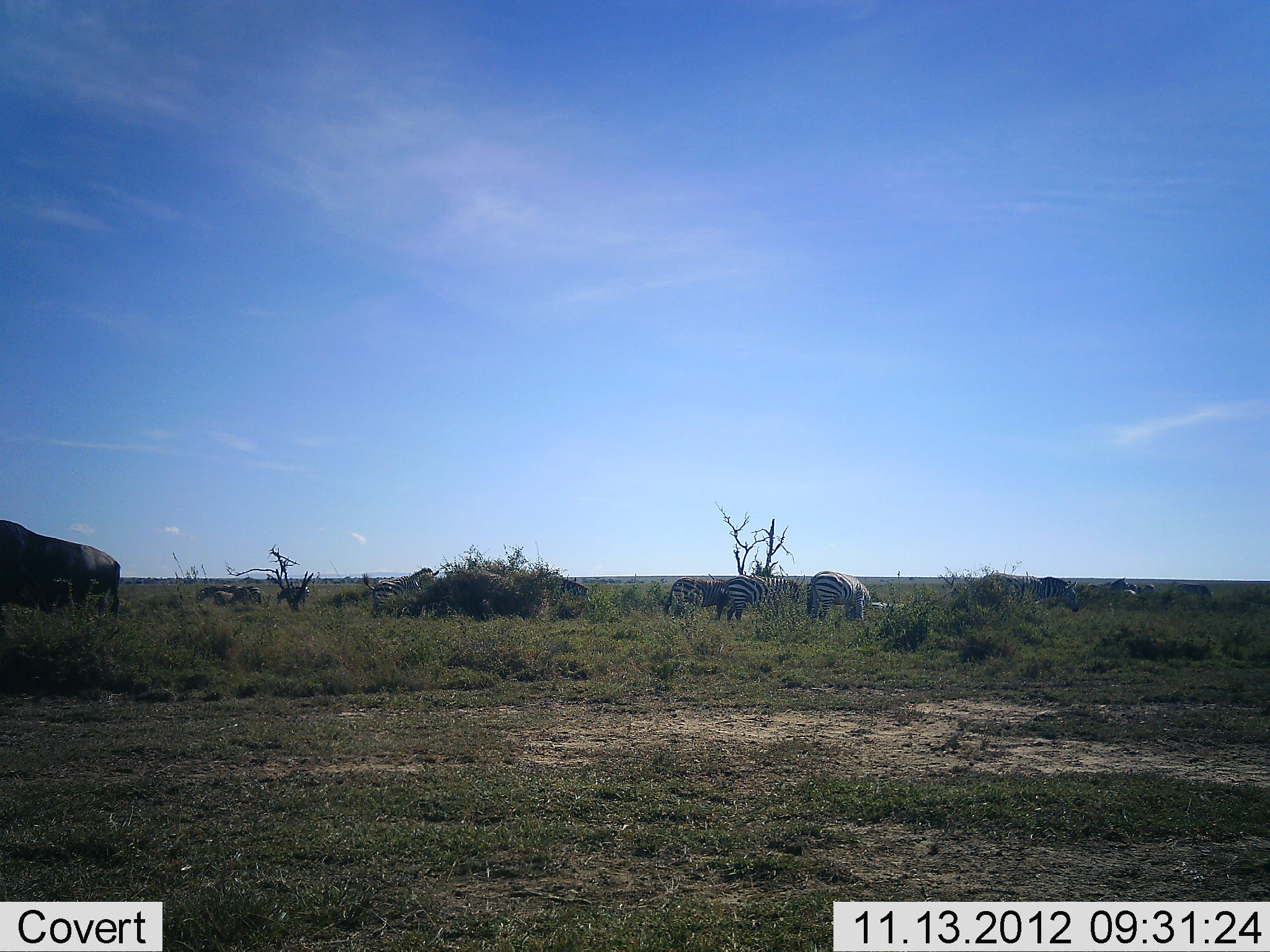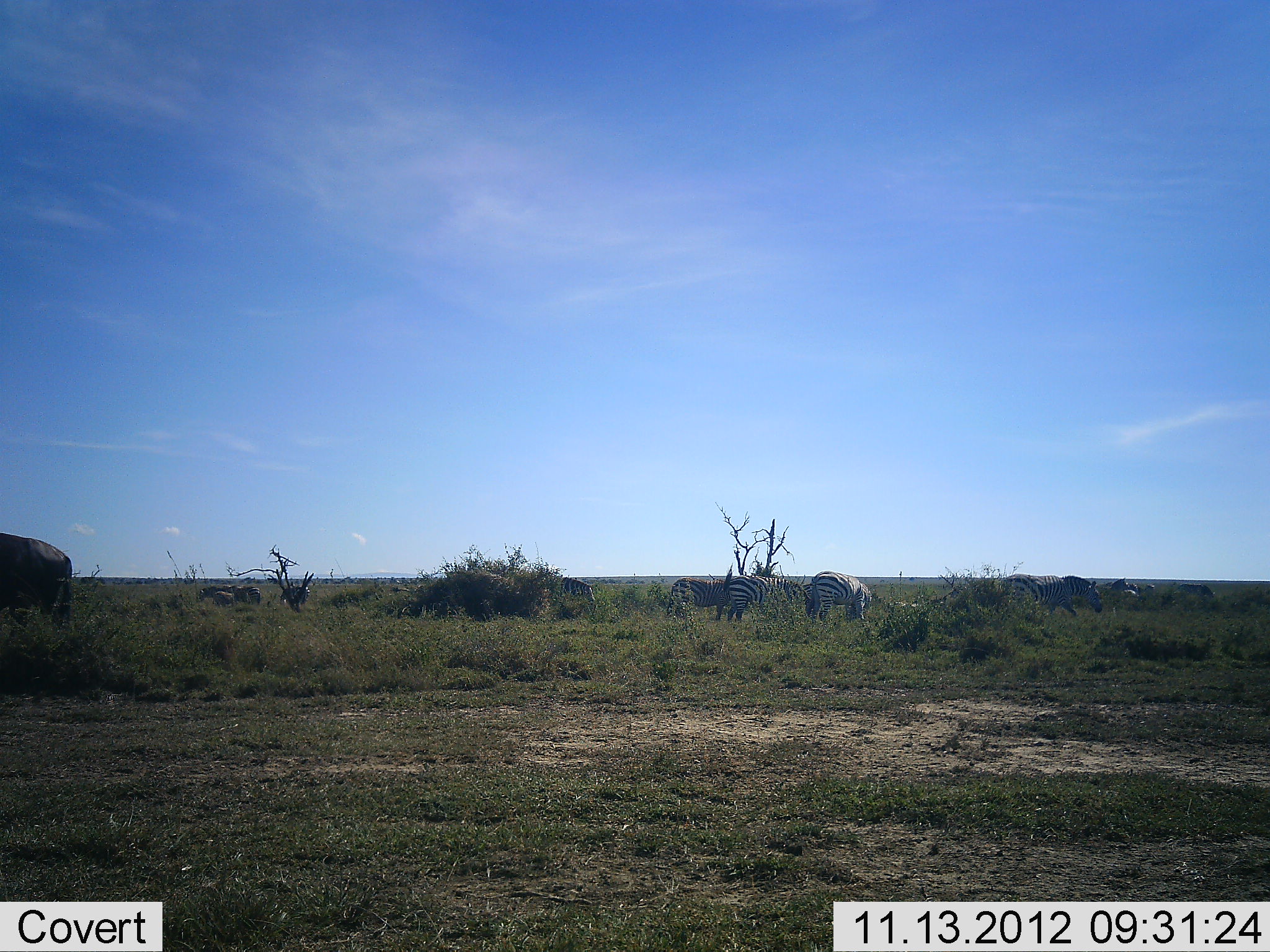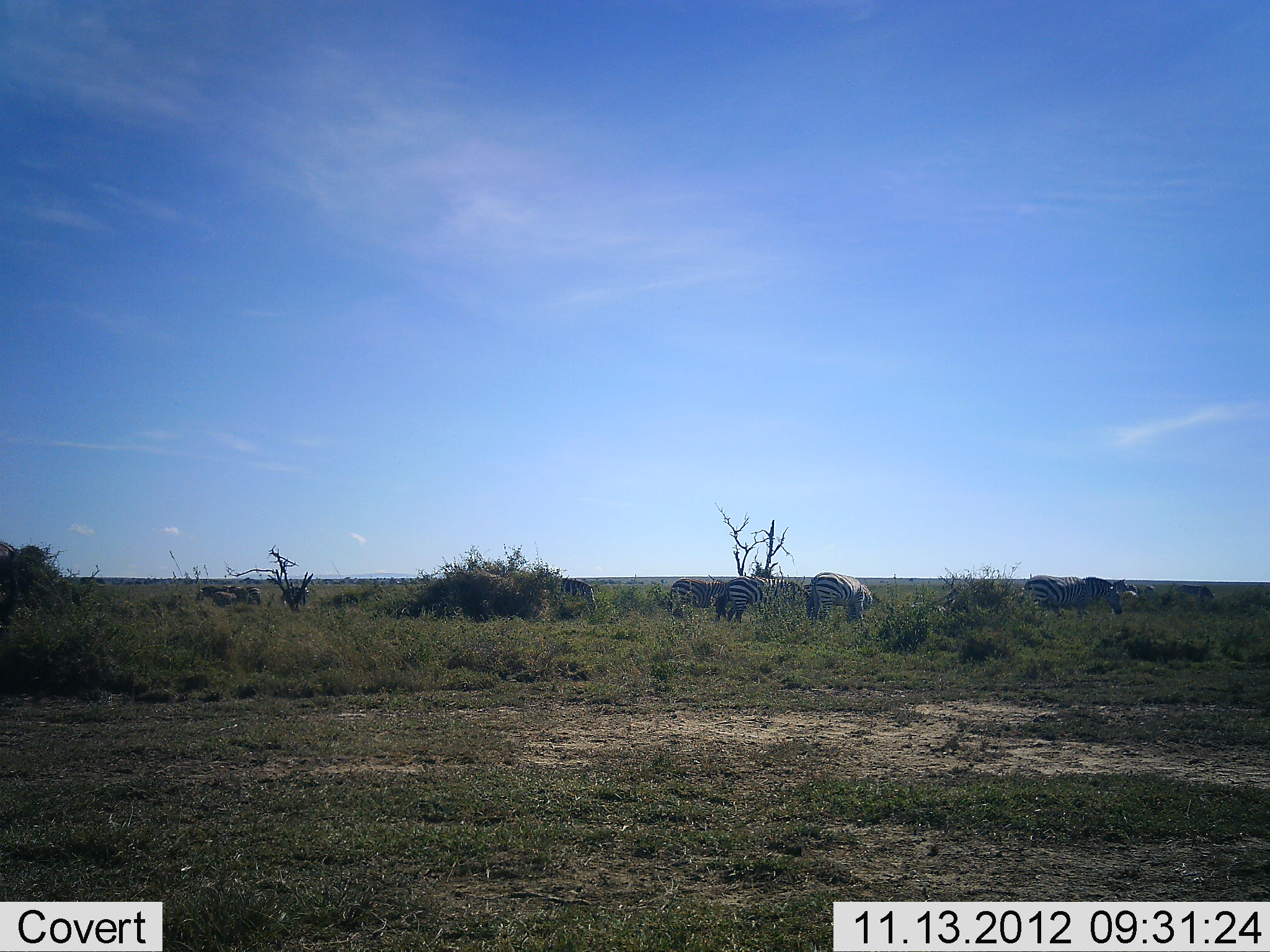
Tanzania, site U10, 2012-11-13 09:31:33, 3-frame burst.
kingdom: Animalia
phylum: Chordata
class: Mammalia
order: Artiodactyla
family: Bovidae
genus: Connochaetes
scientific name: Connochaetes taurinus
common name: blue wildebeest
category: wildebeest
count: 1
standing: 0%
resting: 0%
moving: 80%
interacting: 0%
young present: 0%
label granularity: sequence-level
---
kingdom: Animalia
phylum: Chordata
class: Mammalia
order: Perissodactyla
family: Equidae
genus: Equus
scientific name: Equus quagga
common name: plains zebra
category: zebra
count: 7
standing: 47%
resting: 0%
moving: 53%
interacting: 6%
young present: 0%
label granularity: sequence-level